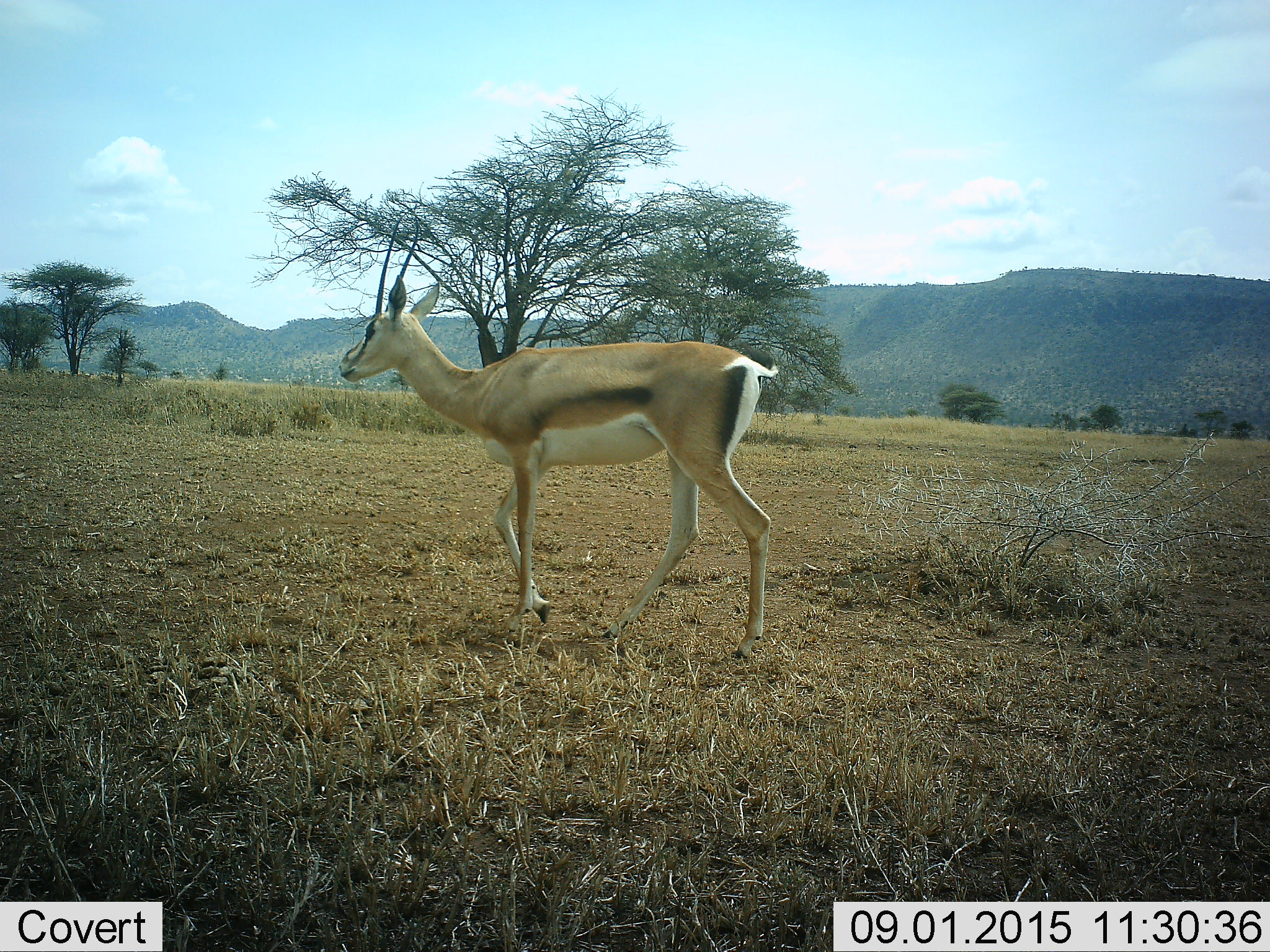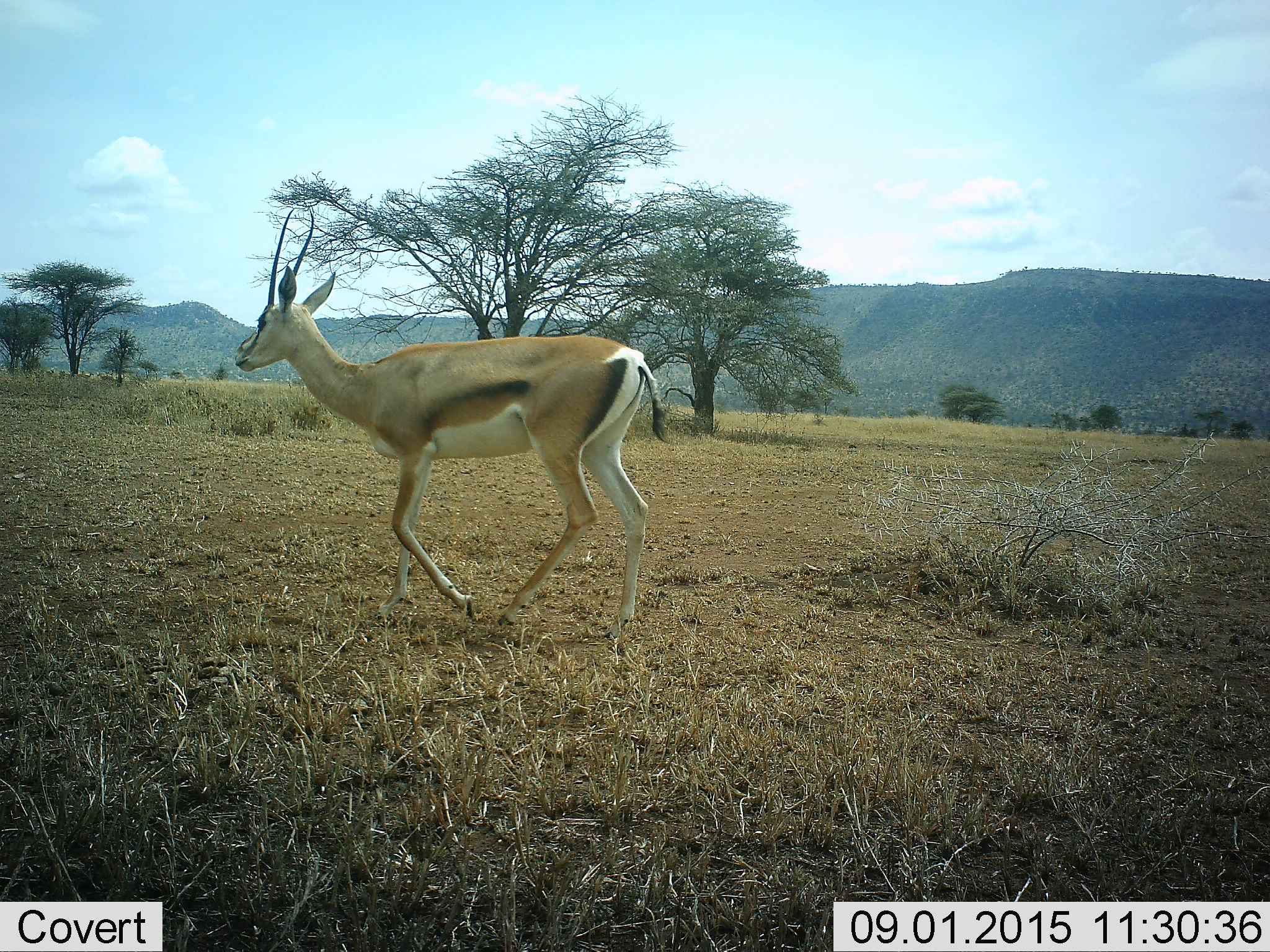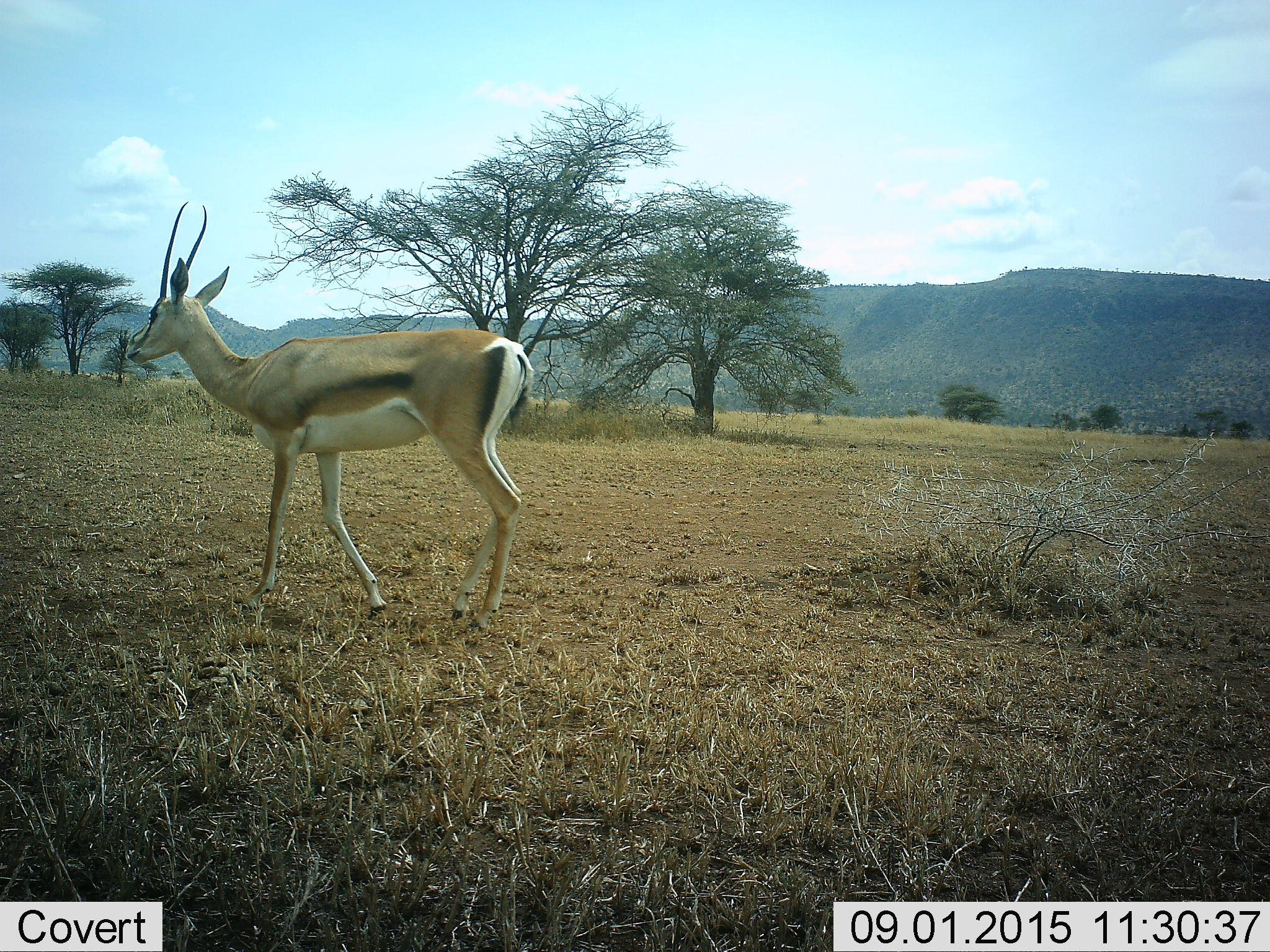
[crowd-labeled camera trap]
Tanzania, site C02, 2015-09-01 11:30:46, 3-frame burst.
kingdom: Animalia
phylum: Chordata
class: Mammalia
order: Artiodactyla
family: Bovidae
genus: Eudorcas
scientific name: Eudorcas thomsonii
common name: thomson's gazelle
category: gazellethomsons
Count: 1.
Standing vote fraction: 30%.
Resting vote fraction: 0%.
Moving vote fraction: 70%.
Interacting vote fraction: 0%.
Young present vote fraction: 10%.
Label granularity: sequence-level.